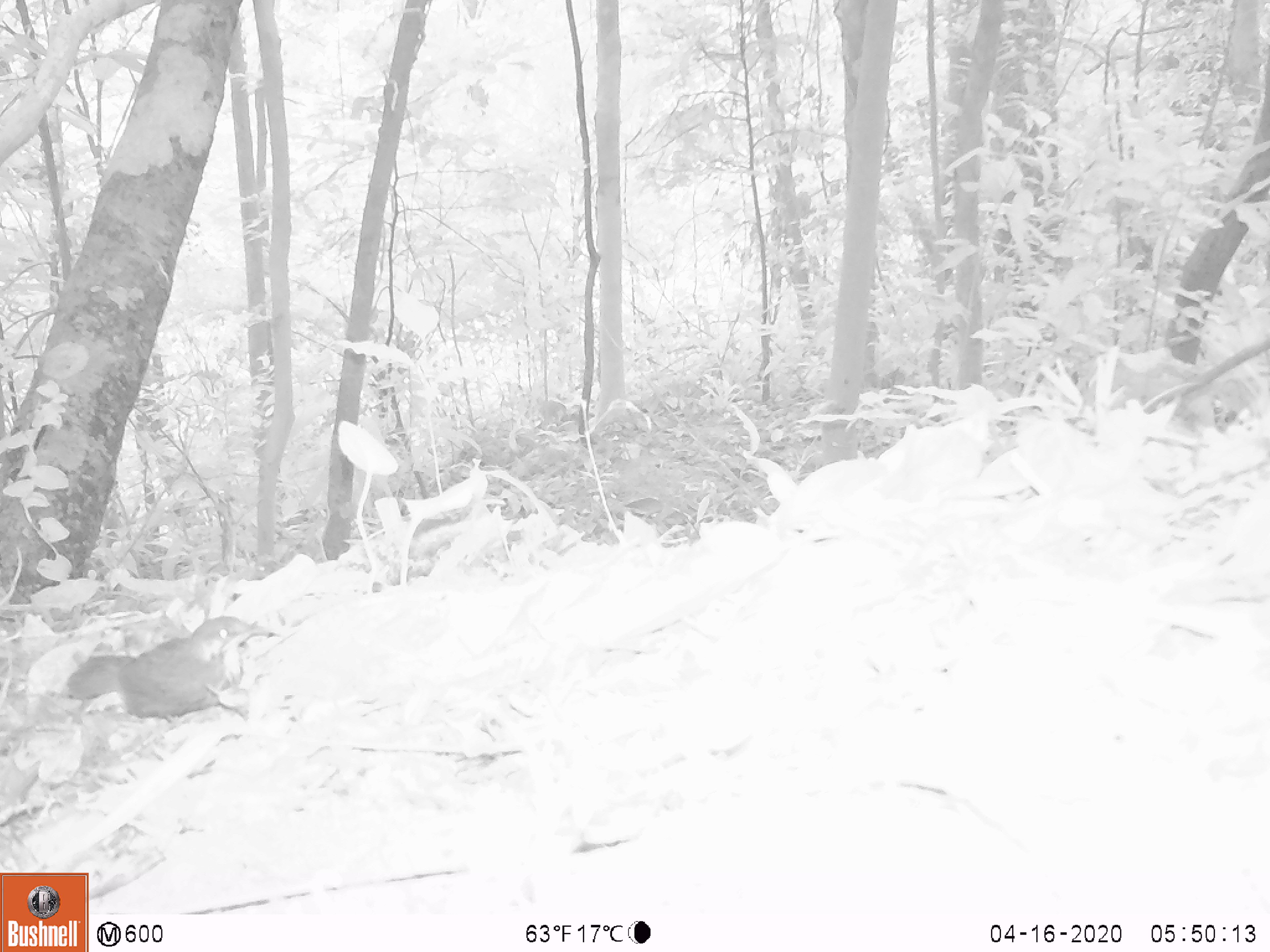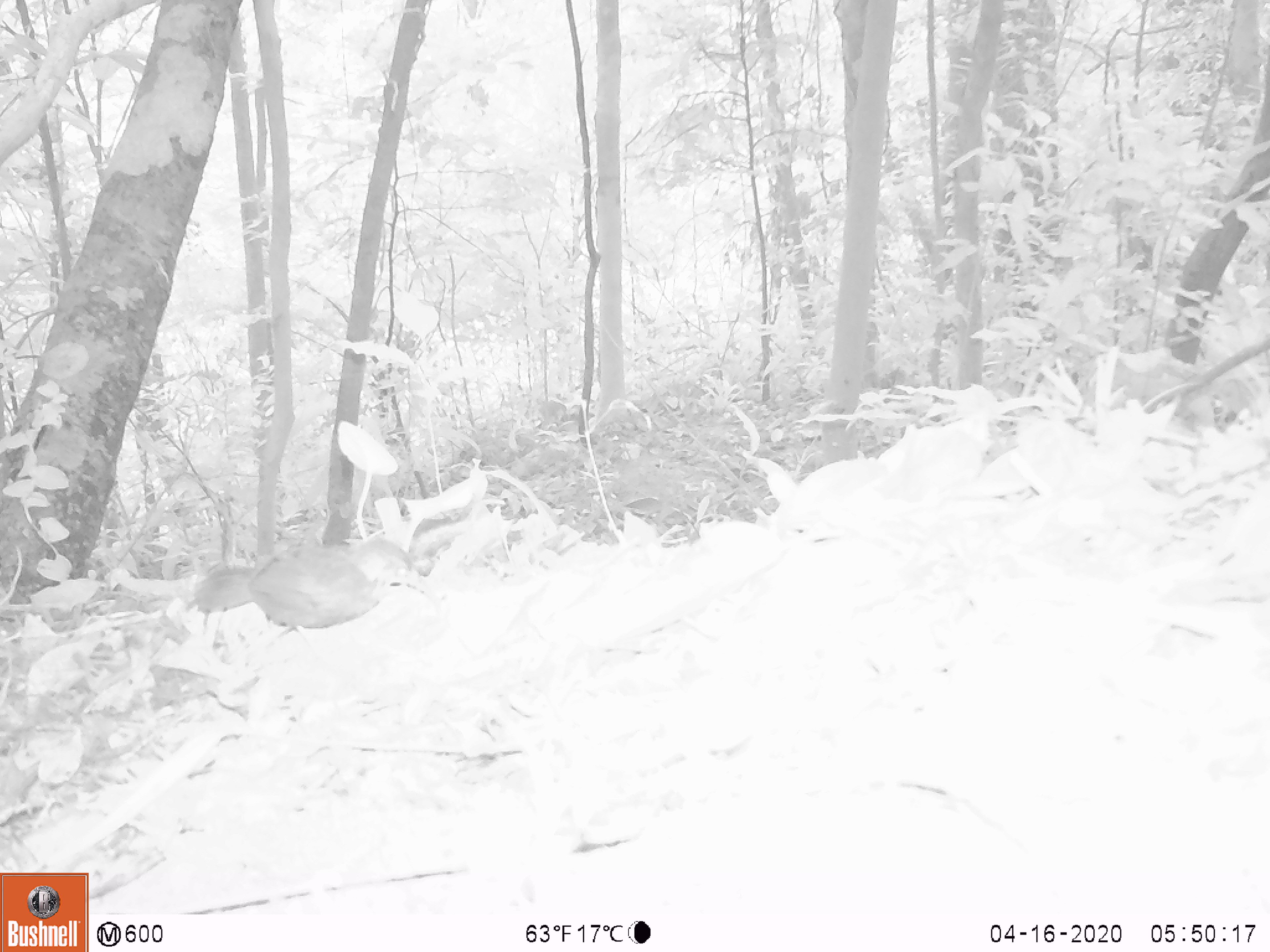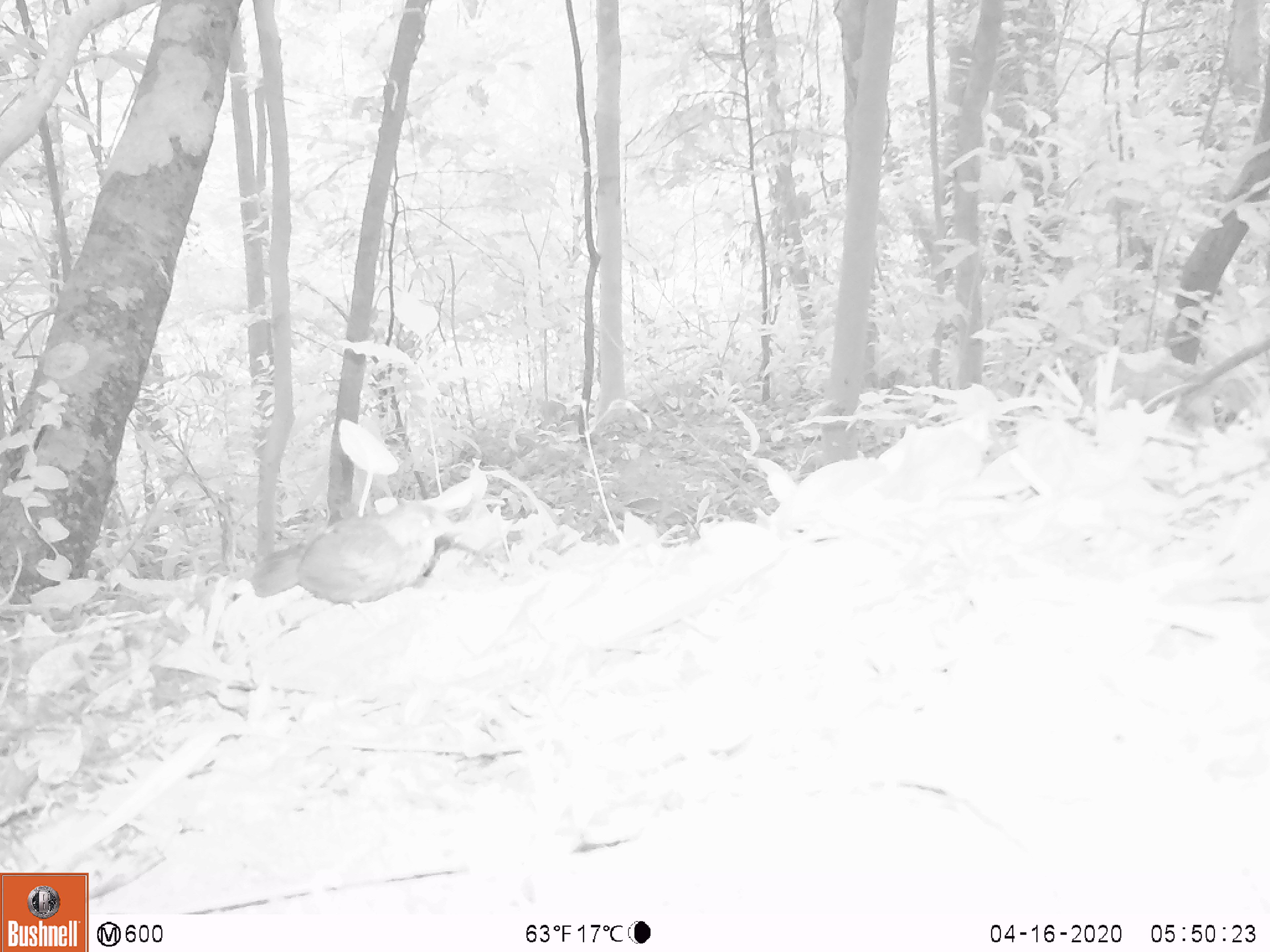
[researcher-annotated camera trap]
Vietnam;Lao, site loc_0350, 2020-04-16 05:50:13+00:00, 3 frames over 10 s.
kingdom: Animalia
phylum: Chordata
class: Aves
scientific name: Aves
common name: bird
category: unidentified bird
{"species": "unidentified bird (bird) (Aves)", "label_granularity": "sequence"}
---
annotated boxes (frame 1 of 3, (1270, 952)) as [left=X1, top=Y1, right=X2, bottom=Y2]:
unidentified bird: [left=64, top=616, right=267, bottom=713]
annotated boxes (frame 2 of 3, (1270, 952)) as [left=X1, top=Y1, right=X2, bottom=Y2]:
unidentified bird: [left=184, top=537, right=438, bottom=668]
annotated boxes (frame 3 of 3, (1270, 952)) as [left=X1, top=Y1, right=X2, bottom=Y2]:
unidentified bird: [left=246, top=500, right=461, bottom=634]